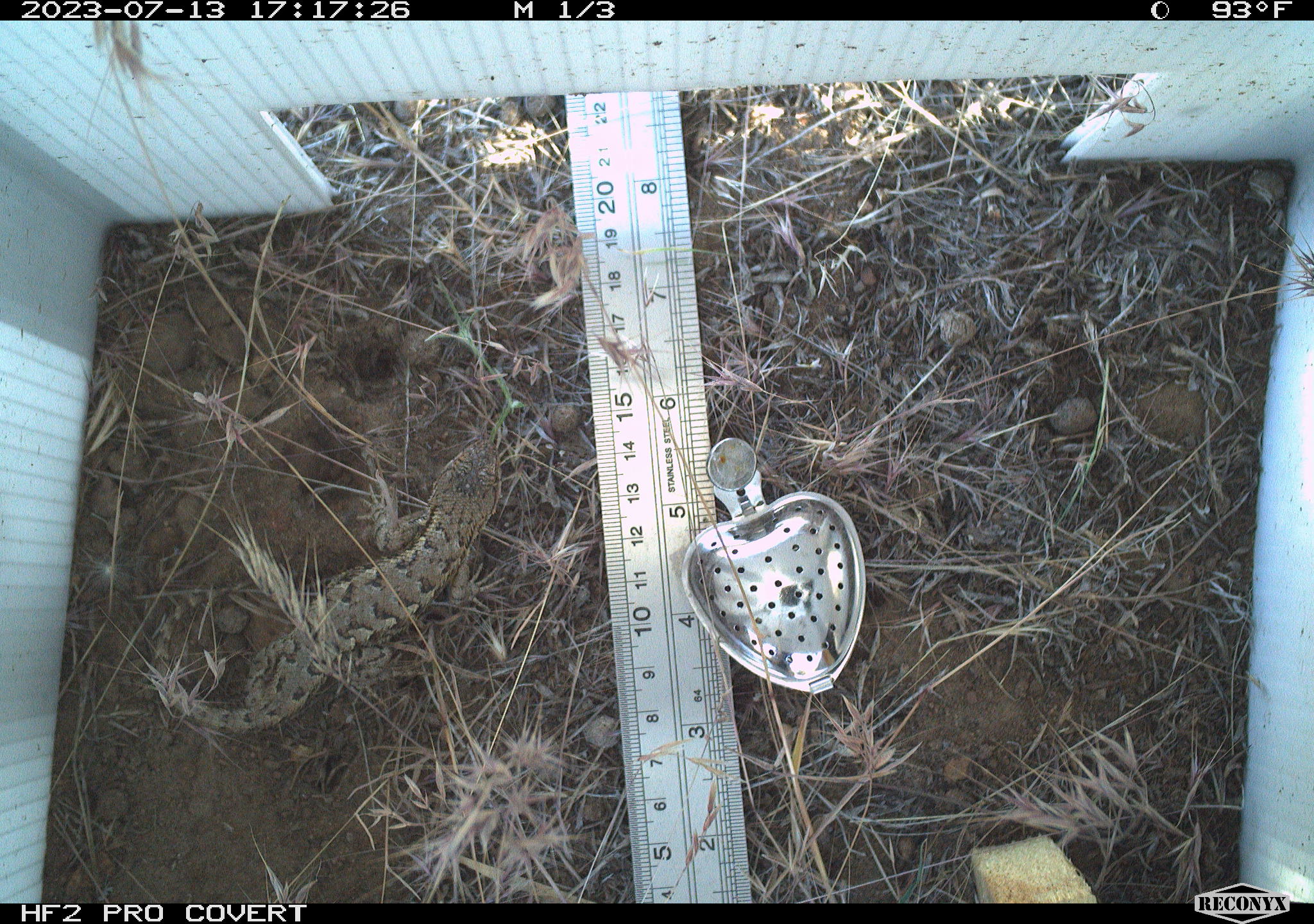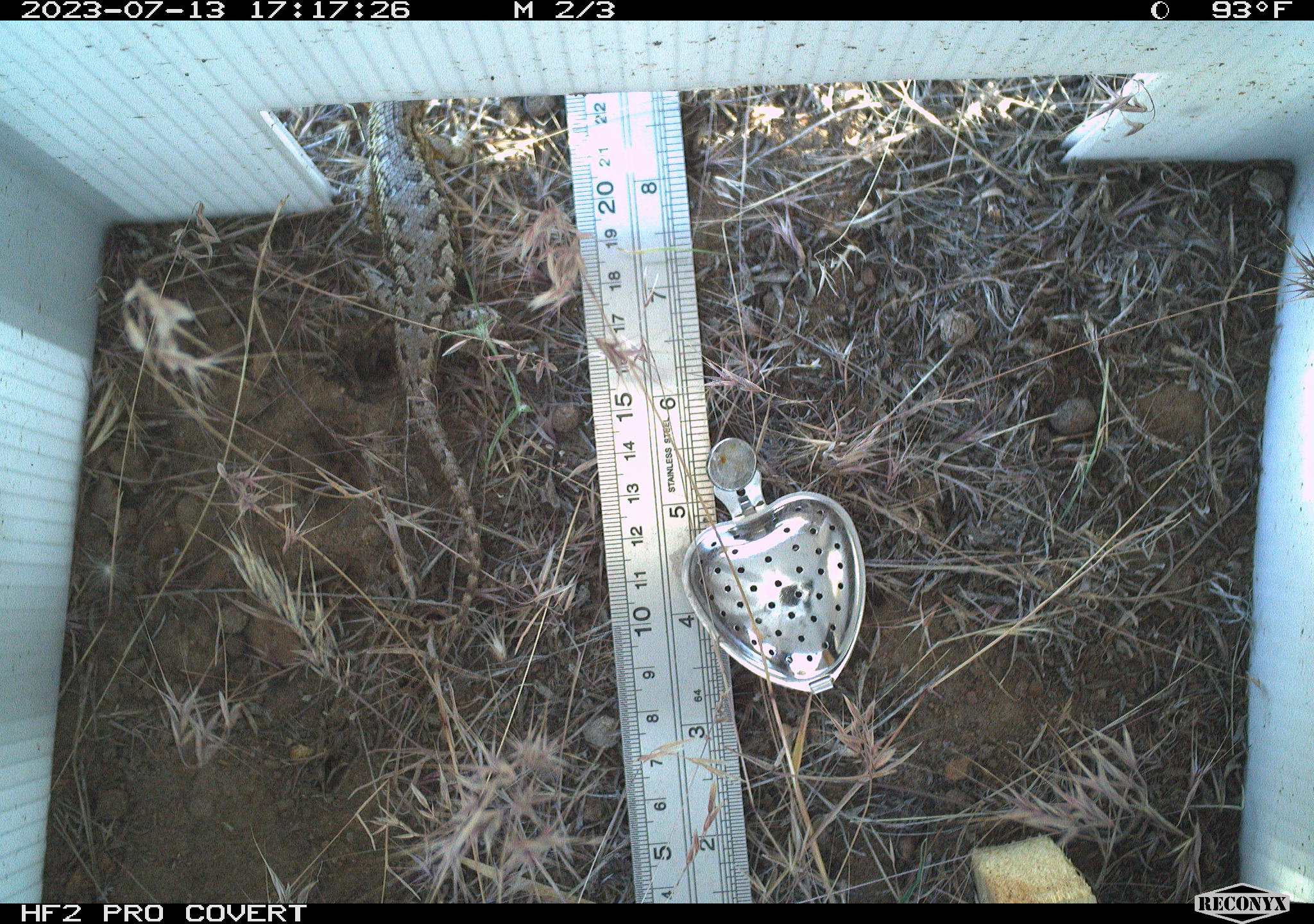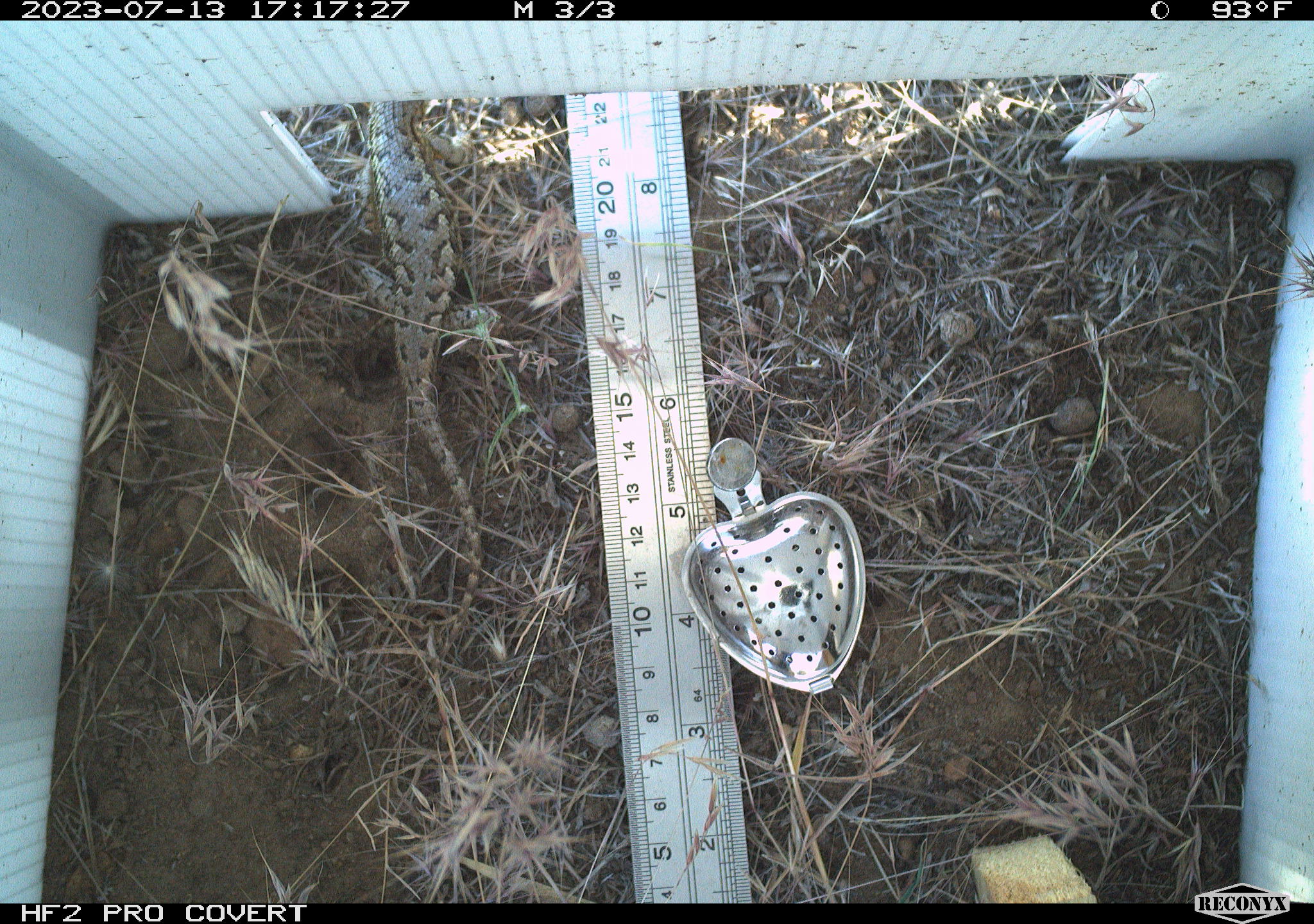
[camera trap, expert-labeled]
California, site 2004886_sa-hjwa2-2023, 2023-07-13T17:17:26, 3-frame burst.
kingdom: Animalia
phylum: Chordata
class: Reptilia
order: Squamata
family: Phrynosomatidae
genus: Sceloporus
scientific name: Sceloporus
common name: spiny lizards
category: sceloporus species